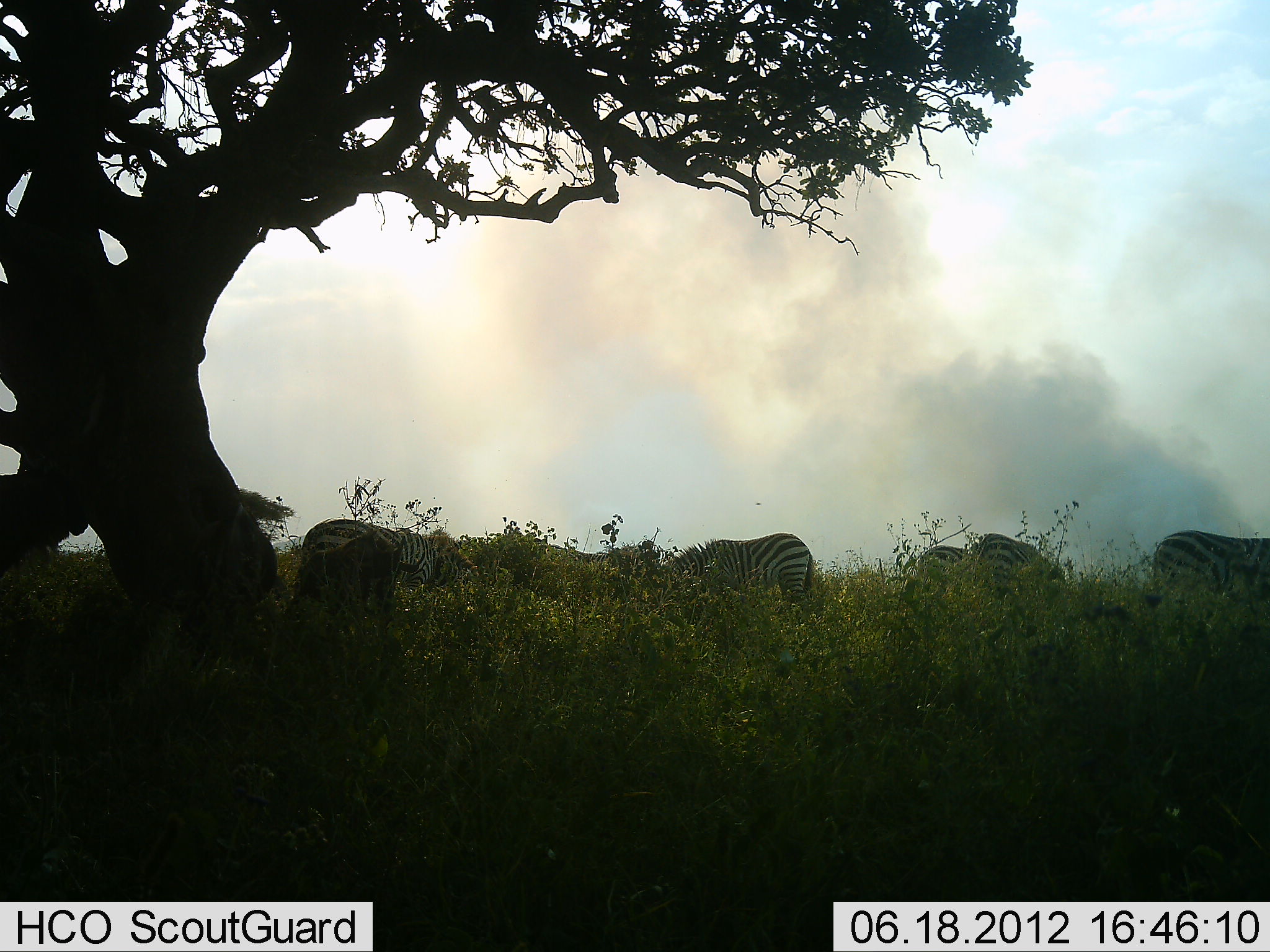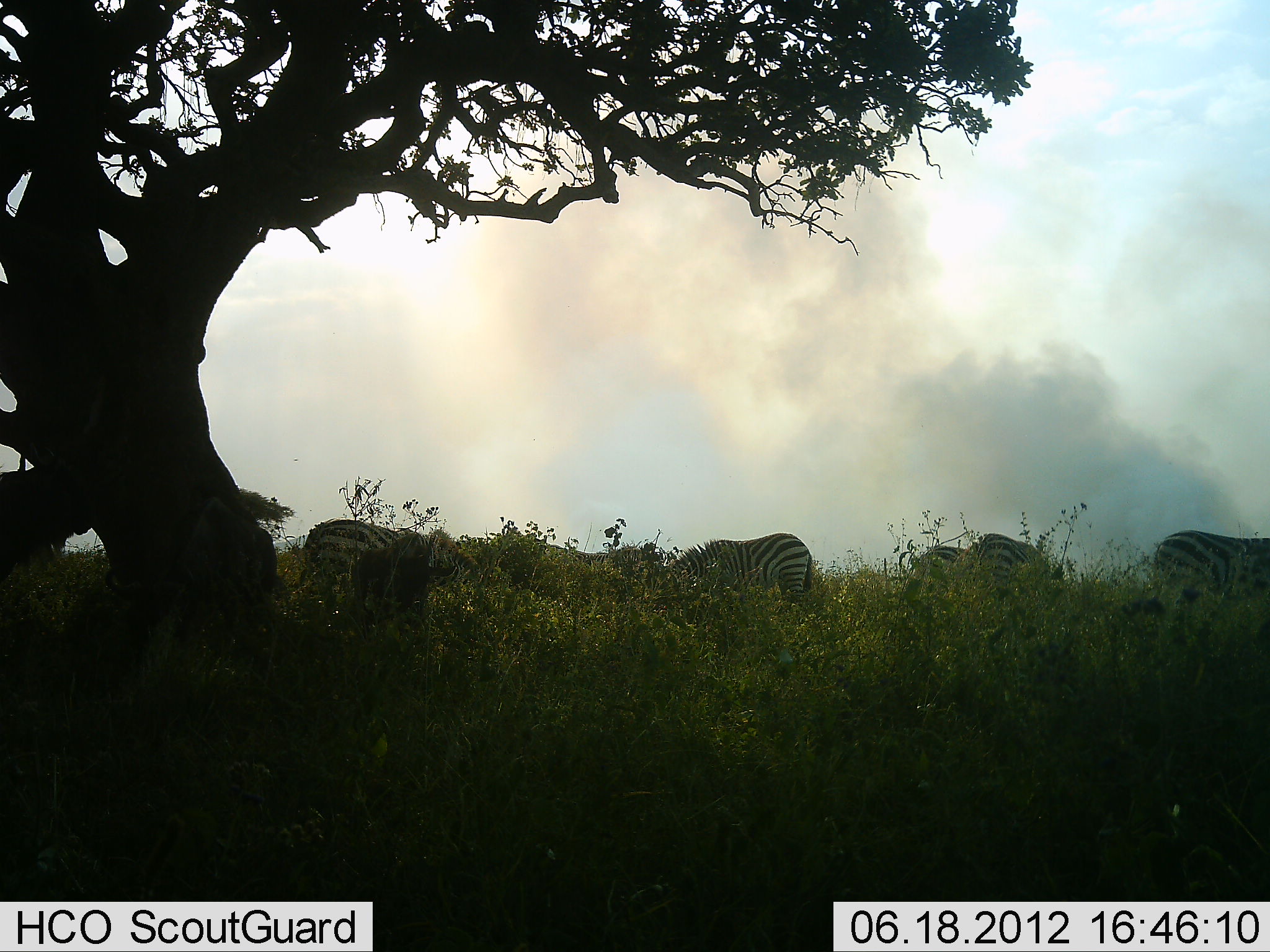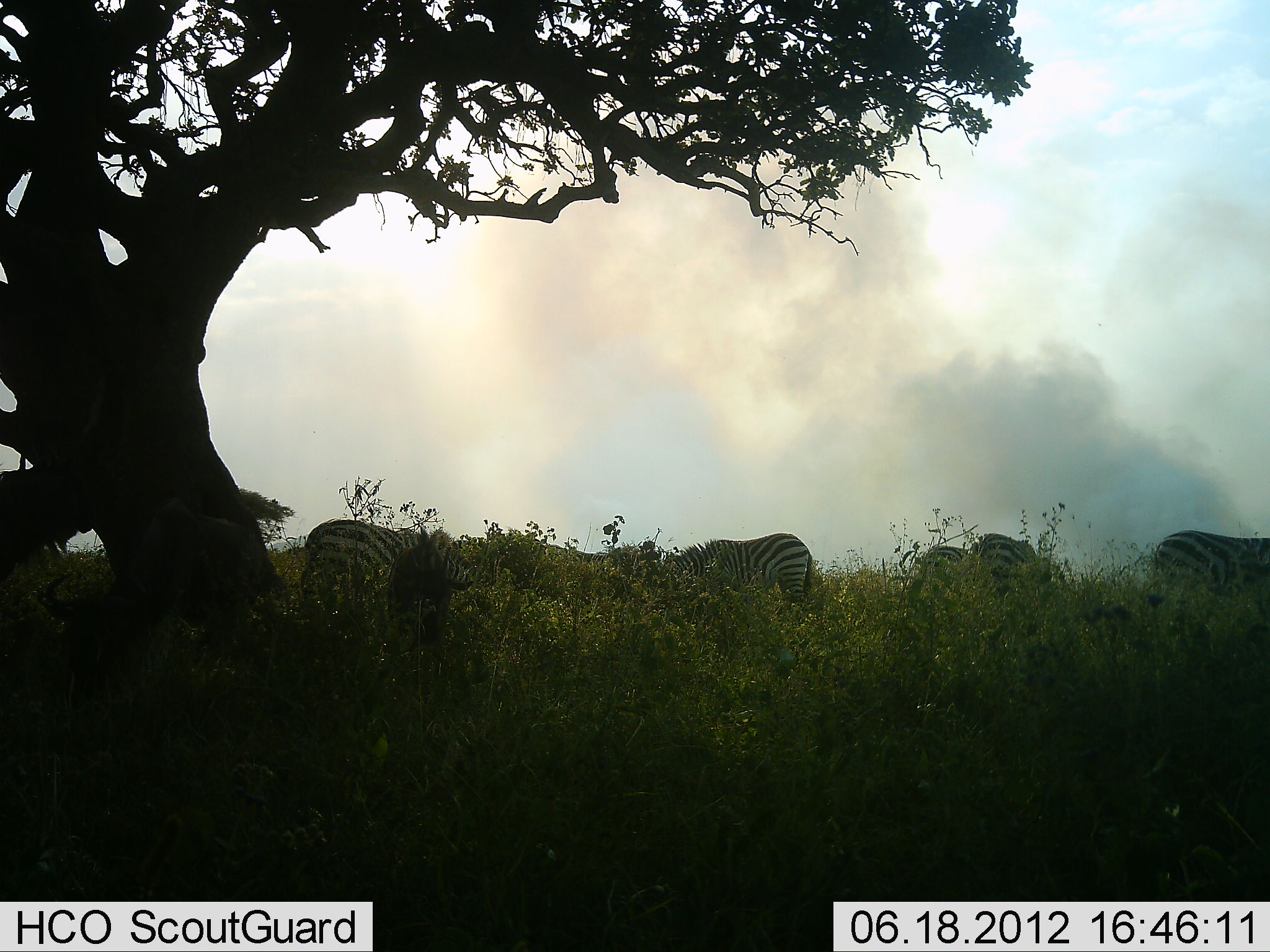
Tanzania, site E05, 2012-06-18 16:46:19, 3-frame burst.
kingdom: Animalia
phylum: Chordata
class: Mammalia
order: Perissodactyla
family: Equidae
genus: Equus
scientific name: Equus quagga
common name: plains zebra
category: zebra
Zebra (plains zebra) (Equus quagga), count 5. Behavior (volunteer vote fractions): standing 25%, resting 6%, moving 6%, interacting 0%. Young present (vote fraction): 0%. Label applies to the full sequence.